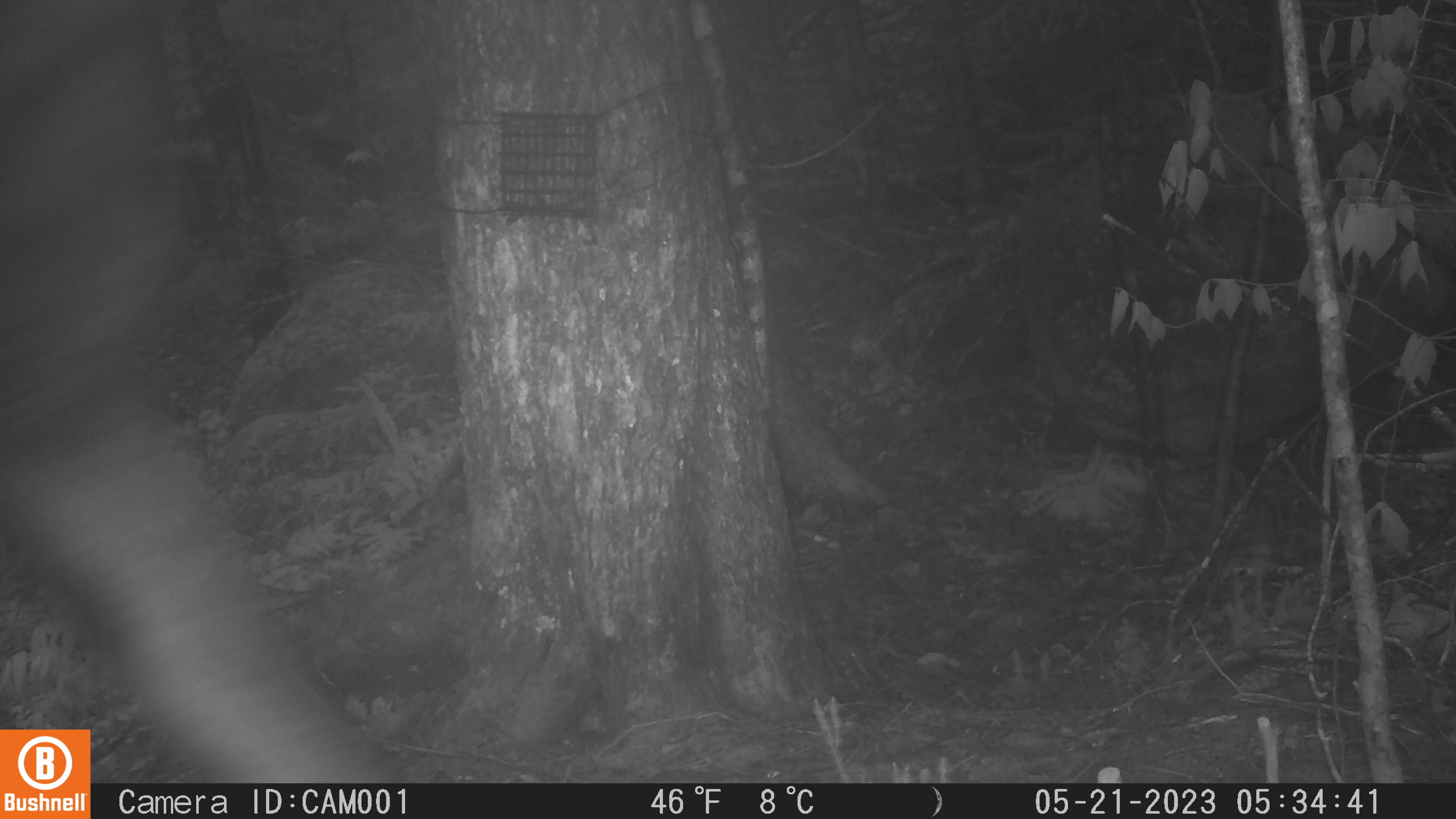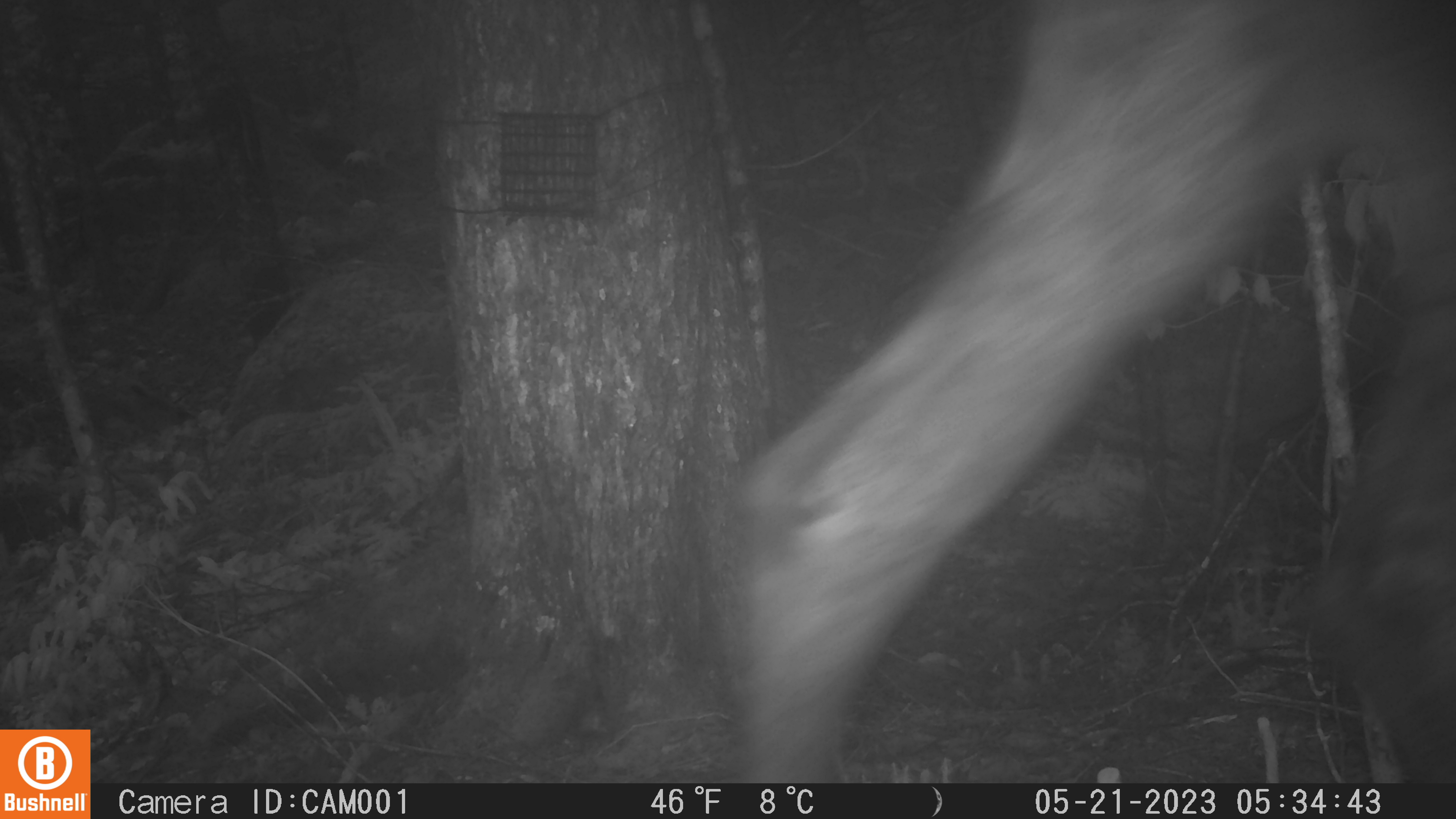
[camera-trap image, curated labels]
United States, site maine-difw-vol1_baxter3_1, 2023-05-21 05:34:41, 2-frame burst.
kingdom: Animalia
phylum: Chordata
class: Mammalia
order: Artiodactyla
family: Cervidae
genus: Alces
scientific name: Alces alces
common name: moose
Moose (Alces alces).